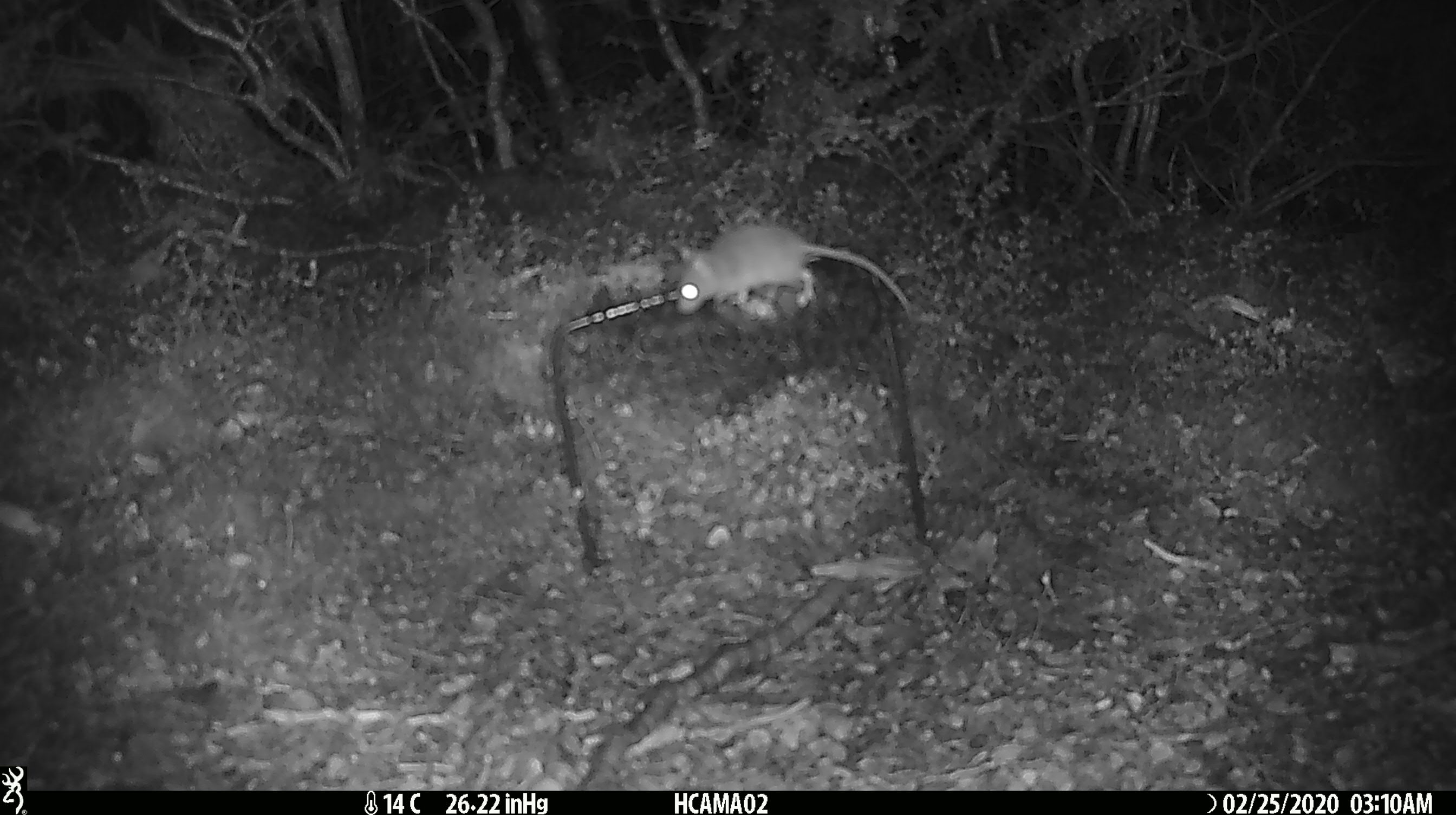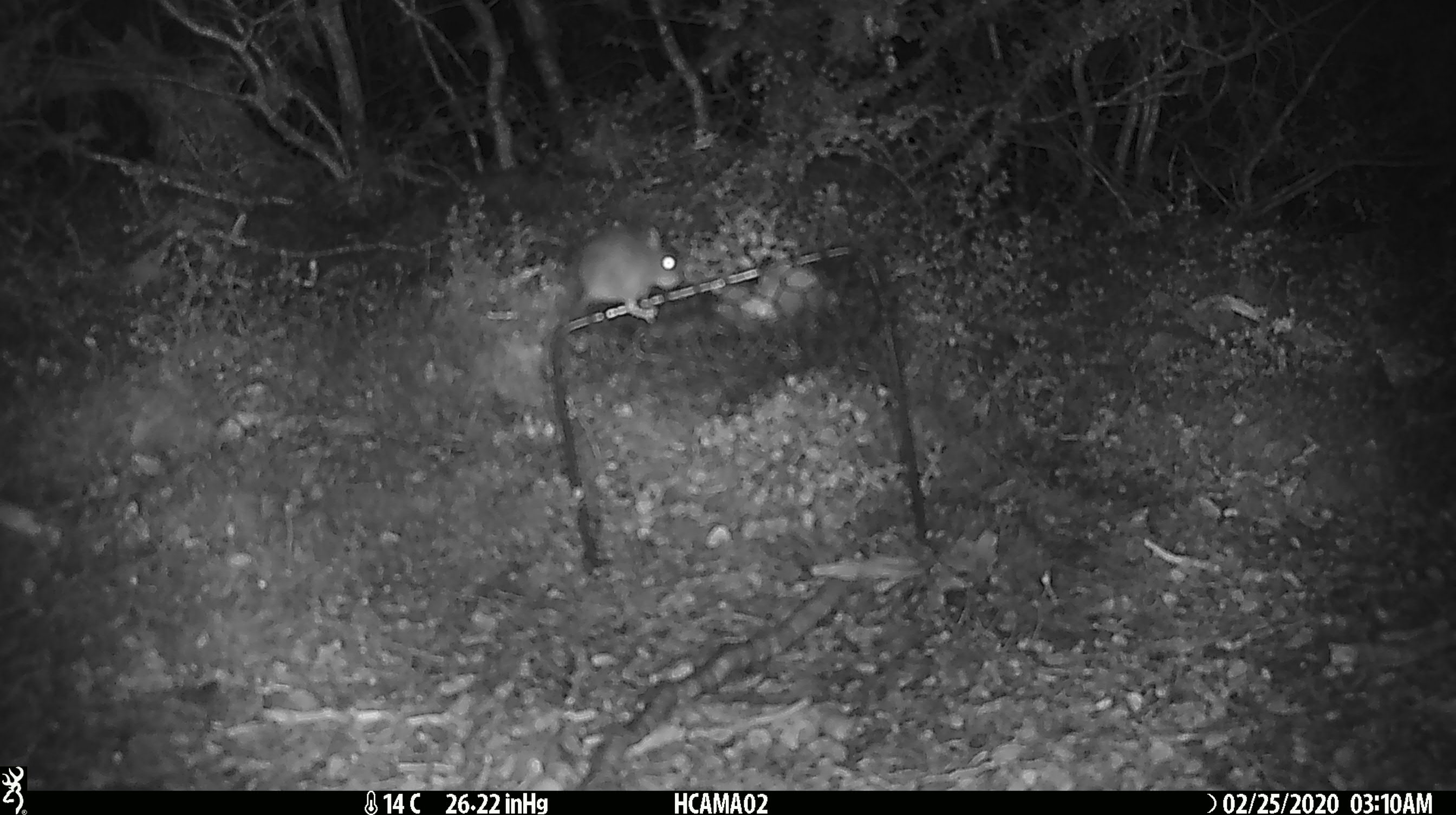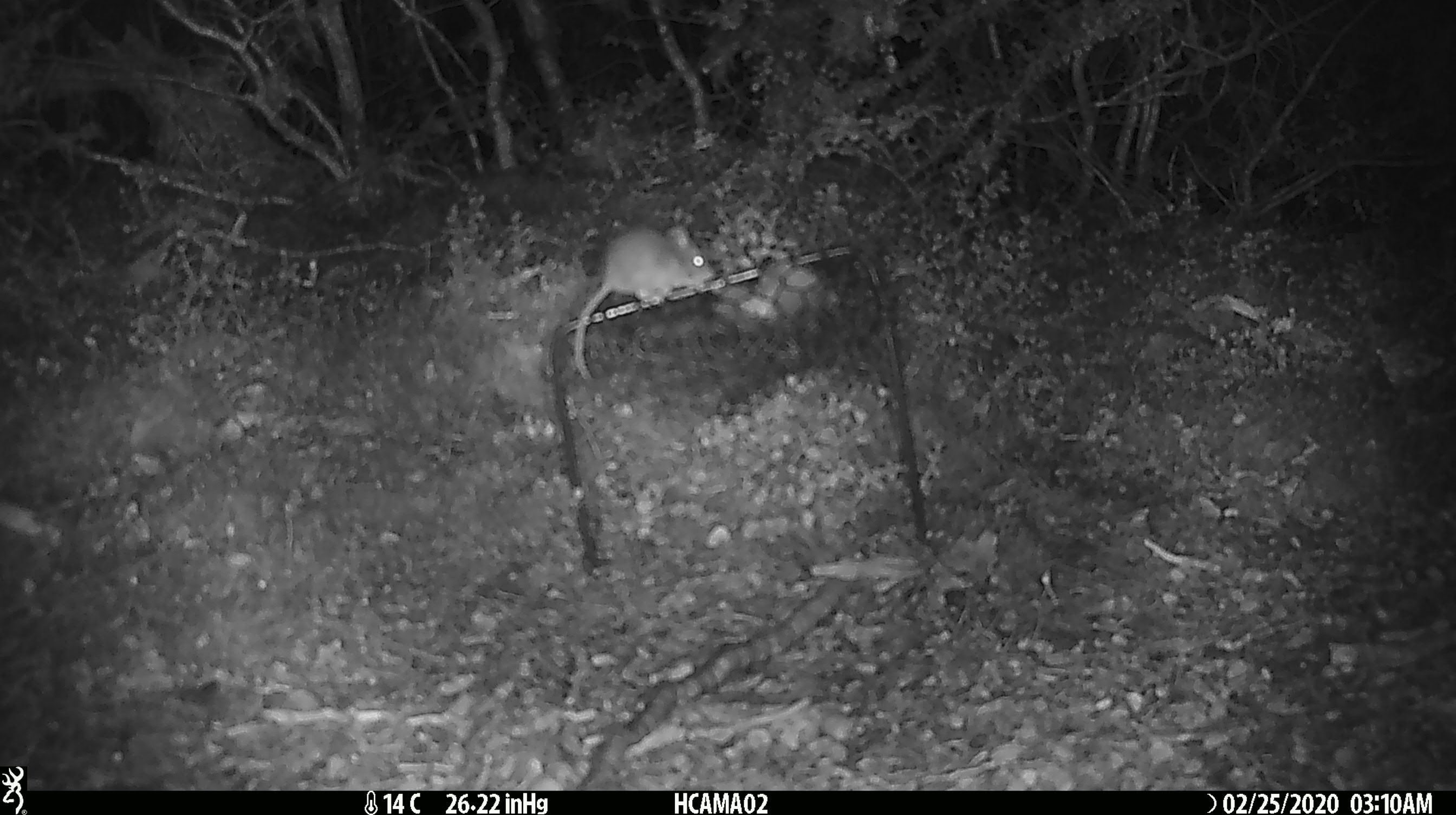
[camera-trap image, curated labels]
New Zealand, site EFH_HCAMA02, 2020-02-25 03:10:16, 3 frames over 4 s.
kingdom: Animalia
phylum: Chordata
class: Mammalia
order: Rodentia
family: Muridae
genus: Mus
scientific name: Mus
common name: mouse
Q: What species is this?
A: Mouse (Mus).